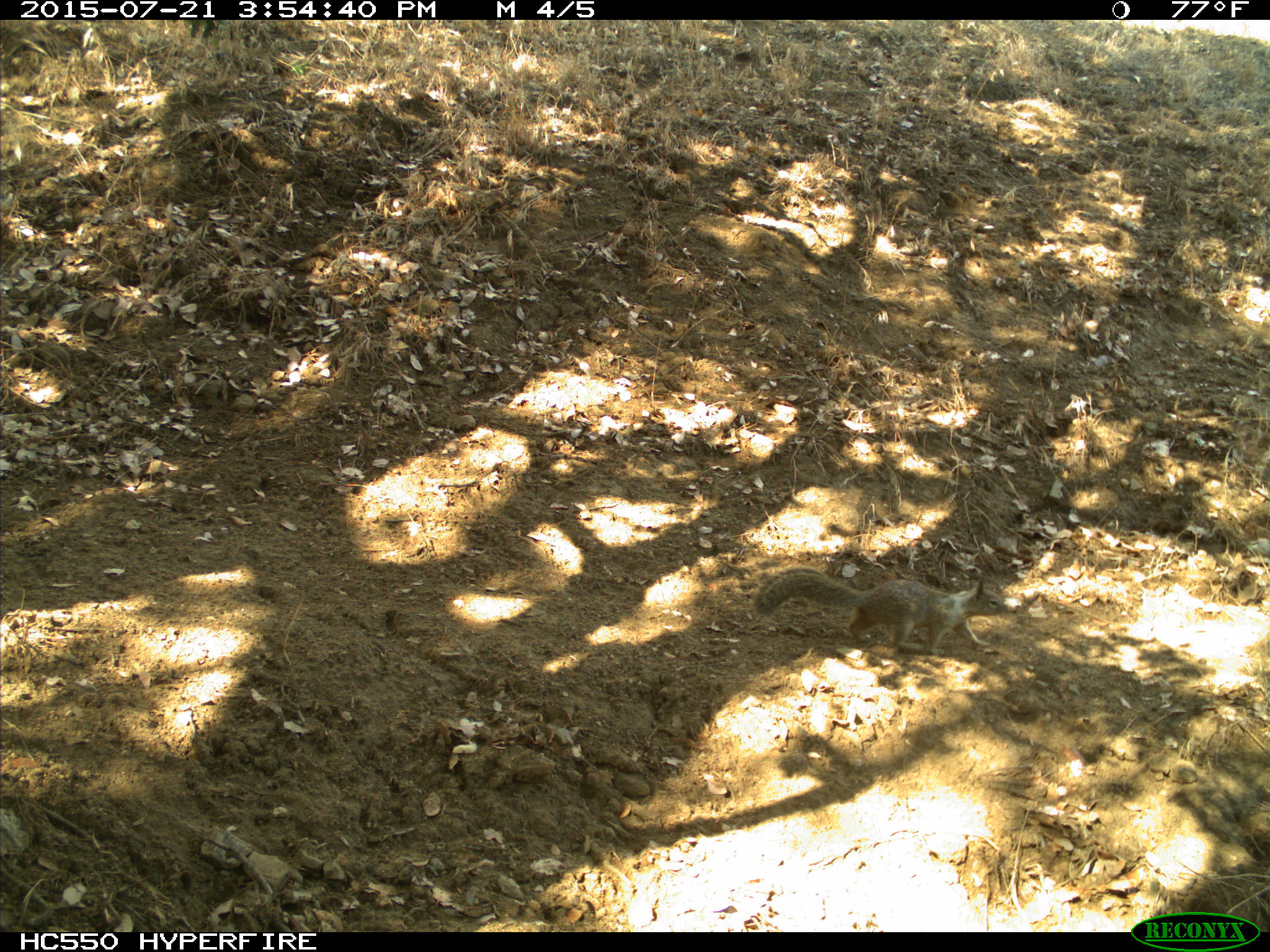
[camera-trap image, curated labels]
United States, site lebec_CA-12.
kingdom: Animalia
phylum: Chordata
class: Mammalia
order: Rodentia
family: Sciuridae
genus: Otospermophilus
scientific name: Otospermophilus beecheyi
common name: california ground squirrel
Otospermophilus beecheyi (california ground squirrel).